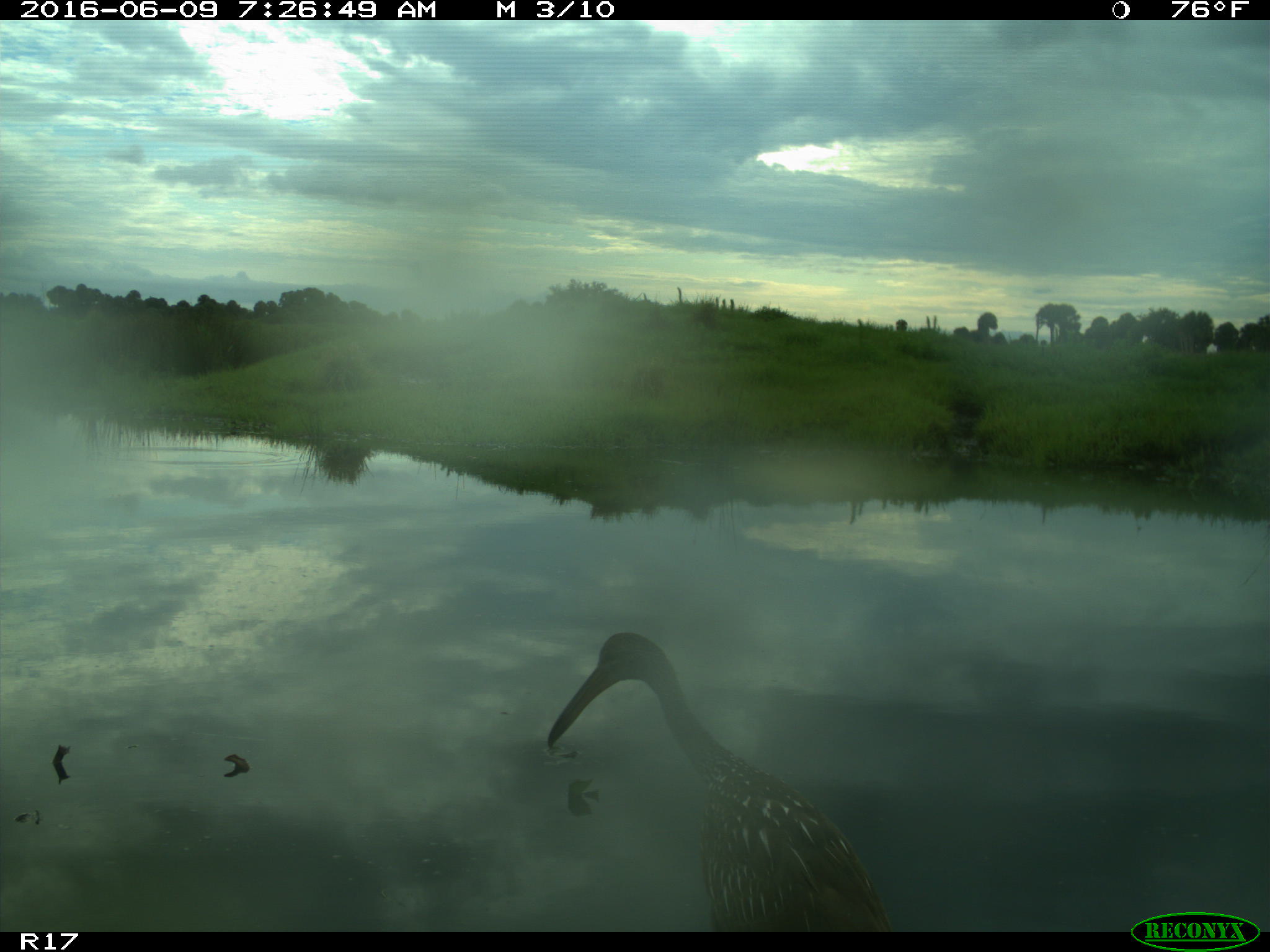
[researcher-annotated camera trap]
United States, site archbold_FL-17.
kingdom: Animalia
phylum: Chordata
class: Aves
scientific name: Aves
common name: birds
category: unidentified bird